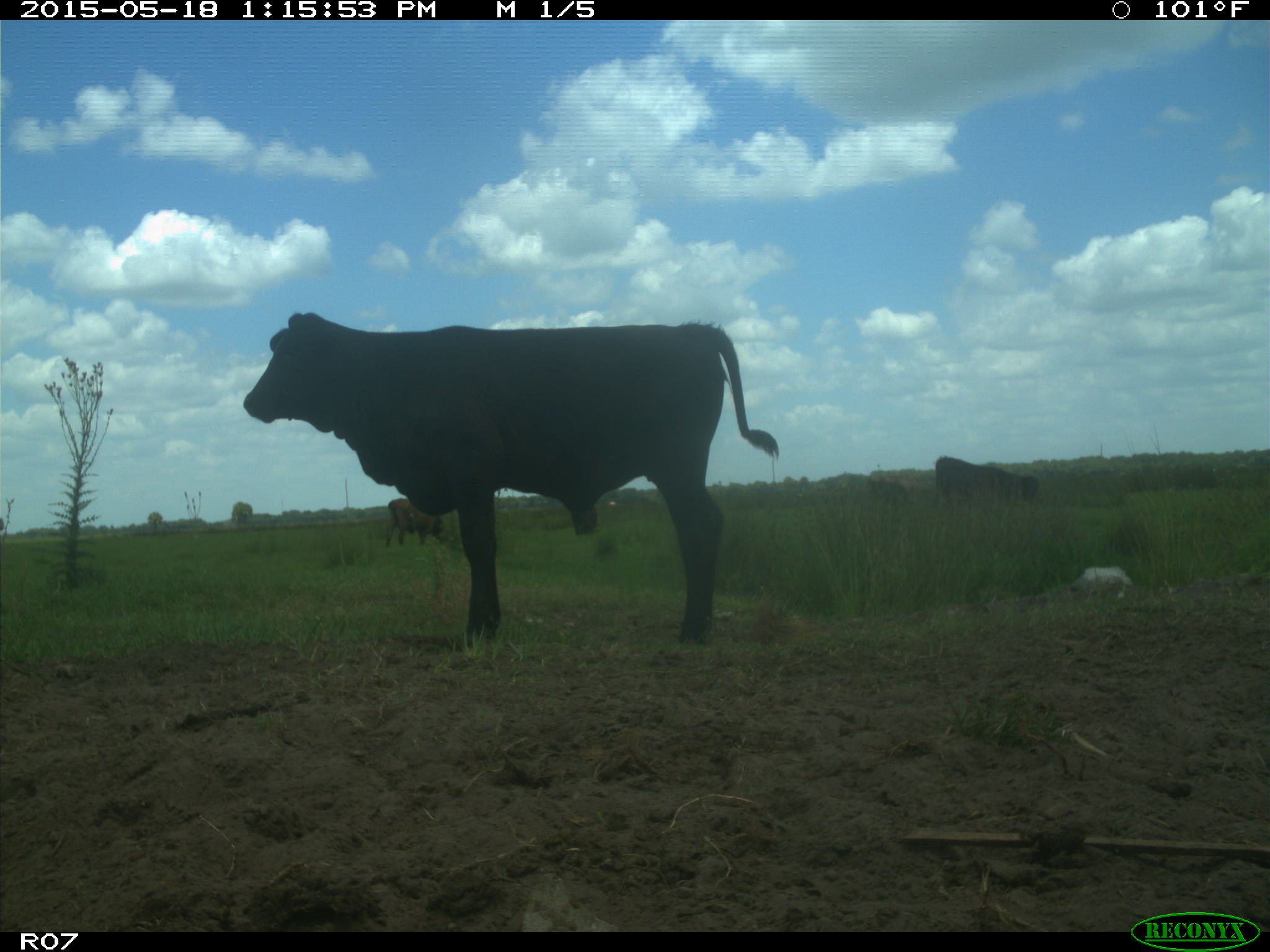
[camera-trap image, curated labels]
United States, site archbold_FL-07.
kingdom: Animalia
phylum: Chordata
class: Mammalia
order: Artiodactyla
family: Bovidae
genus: Bos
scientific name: Bos taurus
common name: domestic cow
Bos taurus (domestic cow).